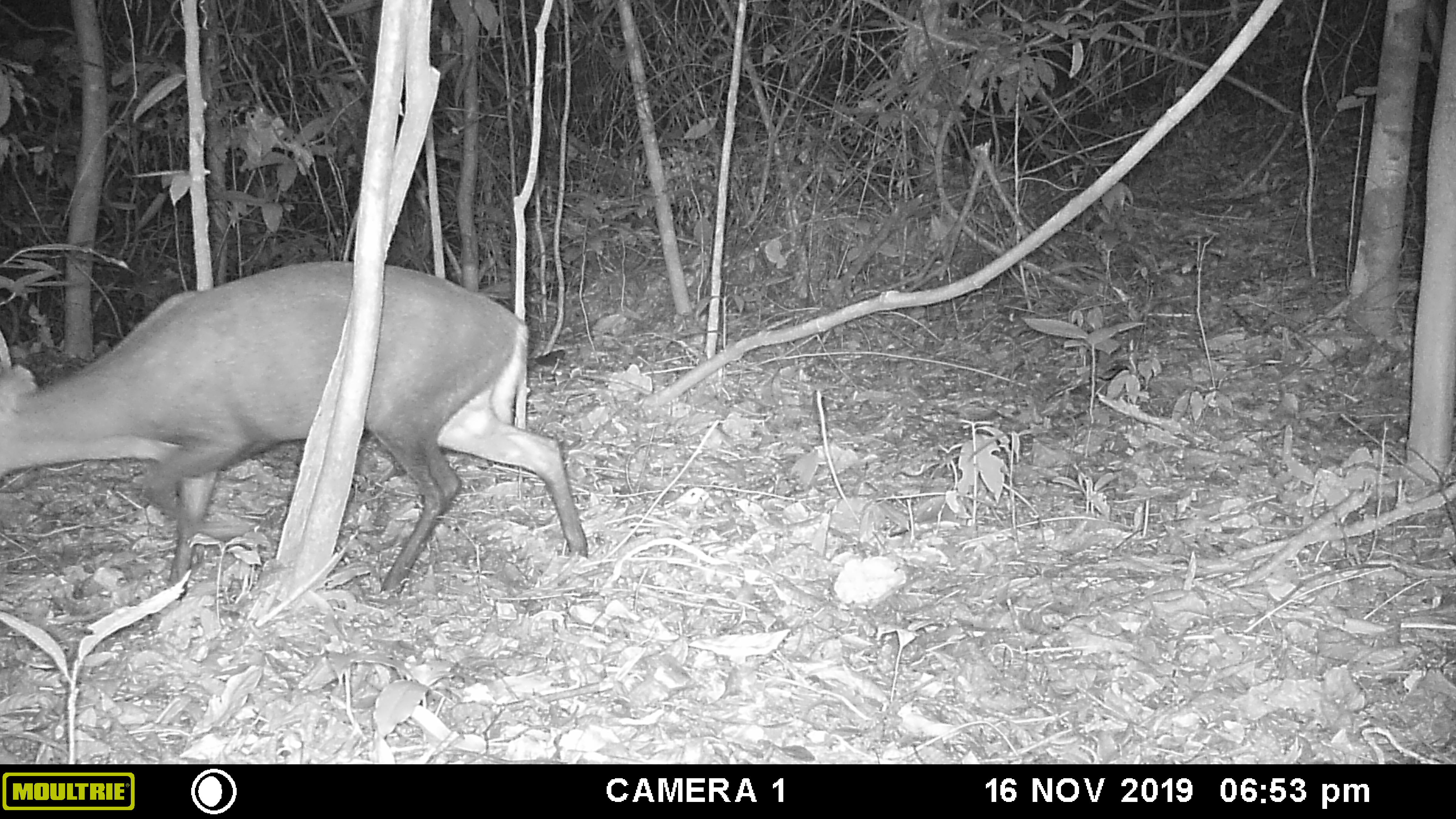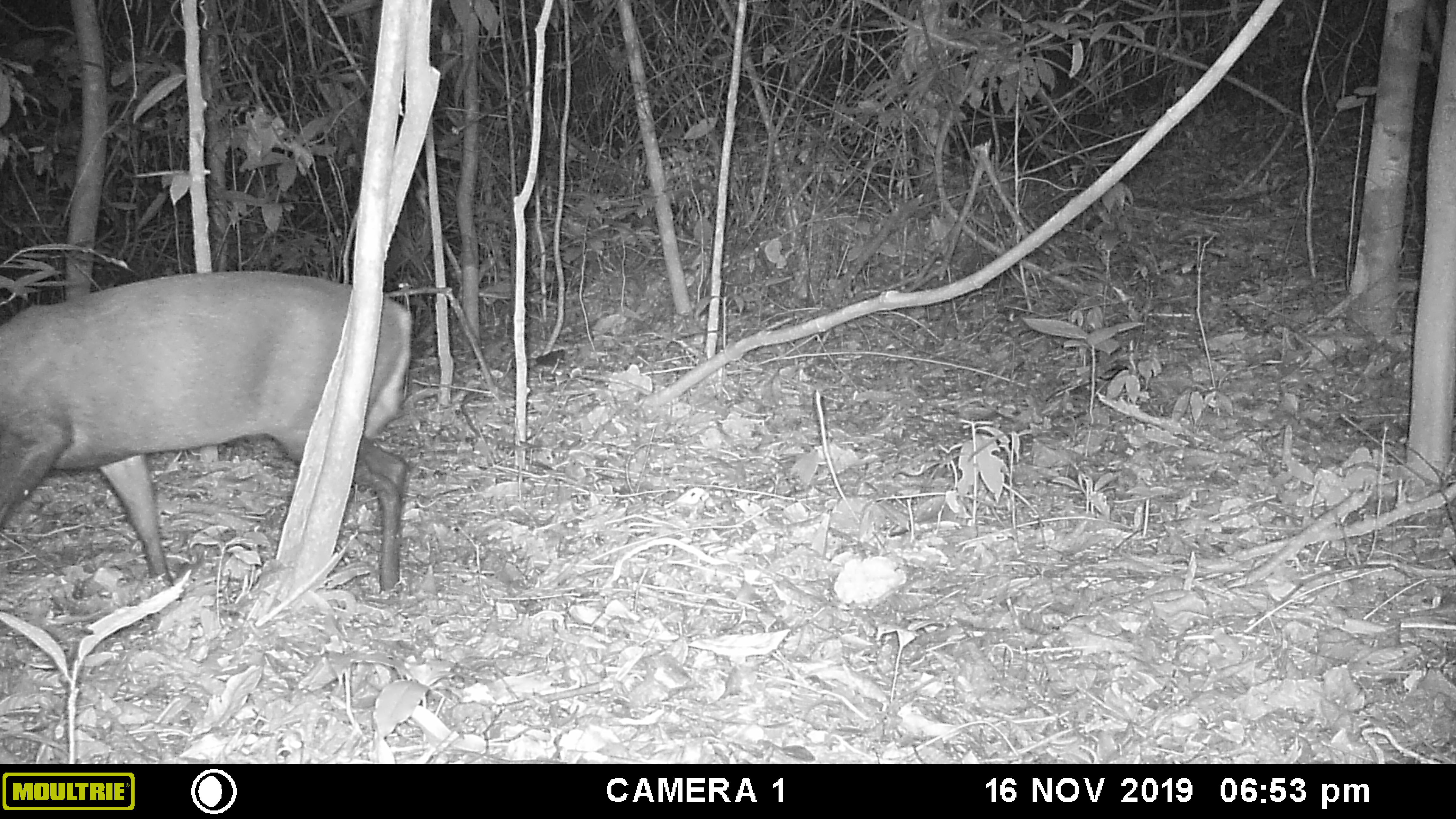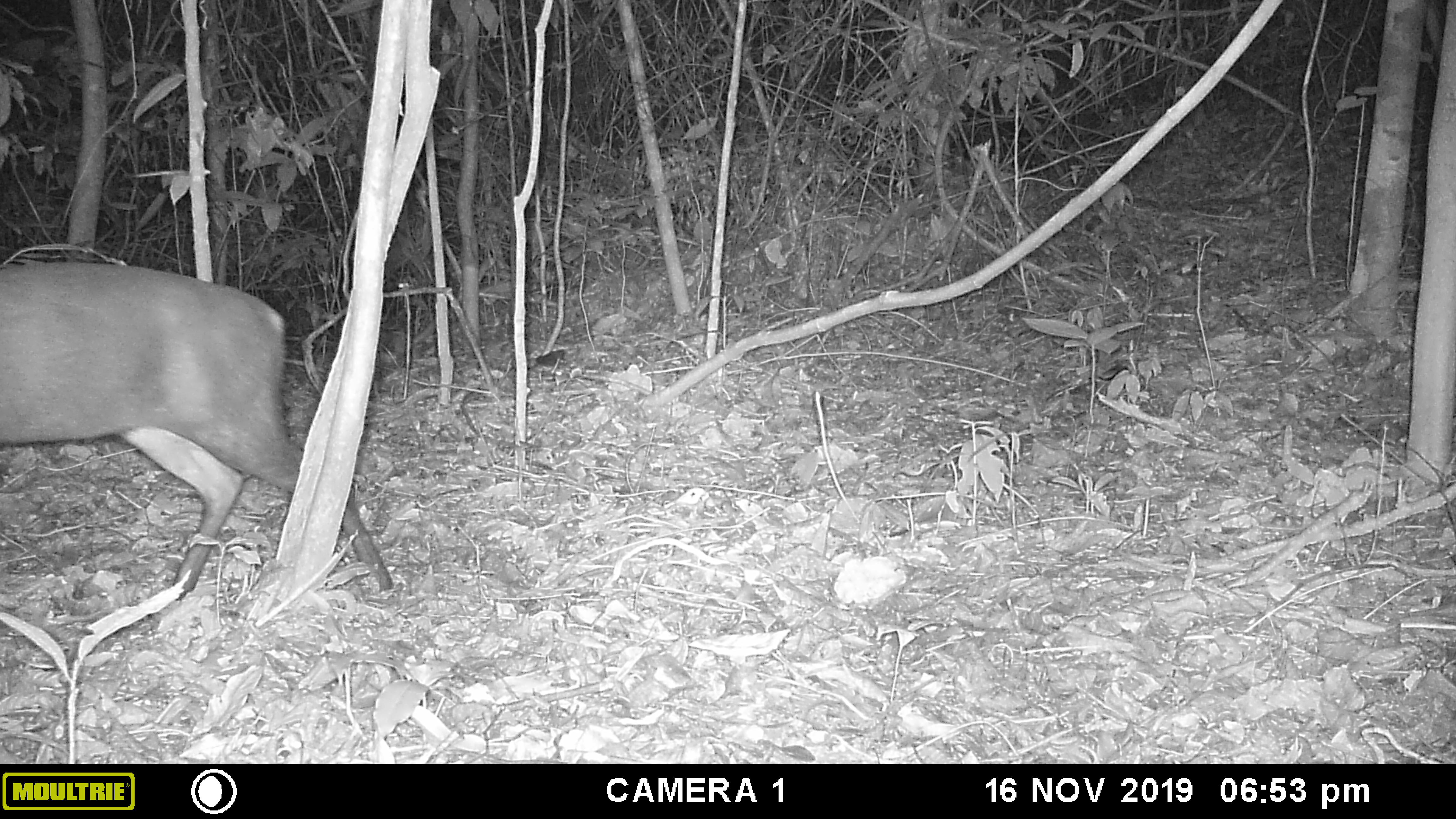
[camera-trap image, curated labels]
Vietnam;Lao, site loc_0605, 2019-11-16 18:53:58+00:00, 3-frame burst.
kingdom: Animalia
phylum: Chordata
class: Mammalia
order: Artiodactyla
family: Cervidae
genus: Muntiacus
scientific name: Muntiacus rooseveltorum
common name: roosevelt's muntjac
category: roosevelts muntjac group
Roosevelts muntjac group (roosevelt's muntjac) (Muntiacus rooseveltorum). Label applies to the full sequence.